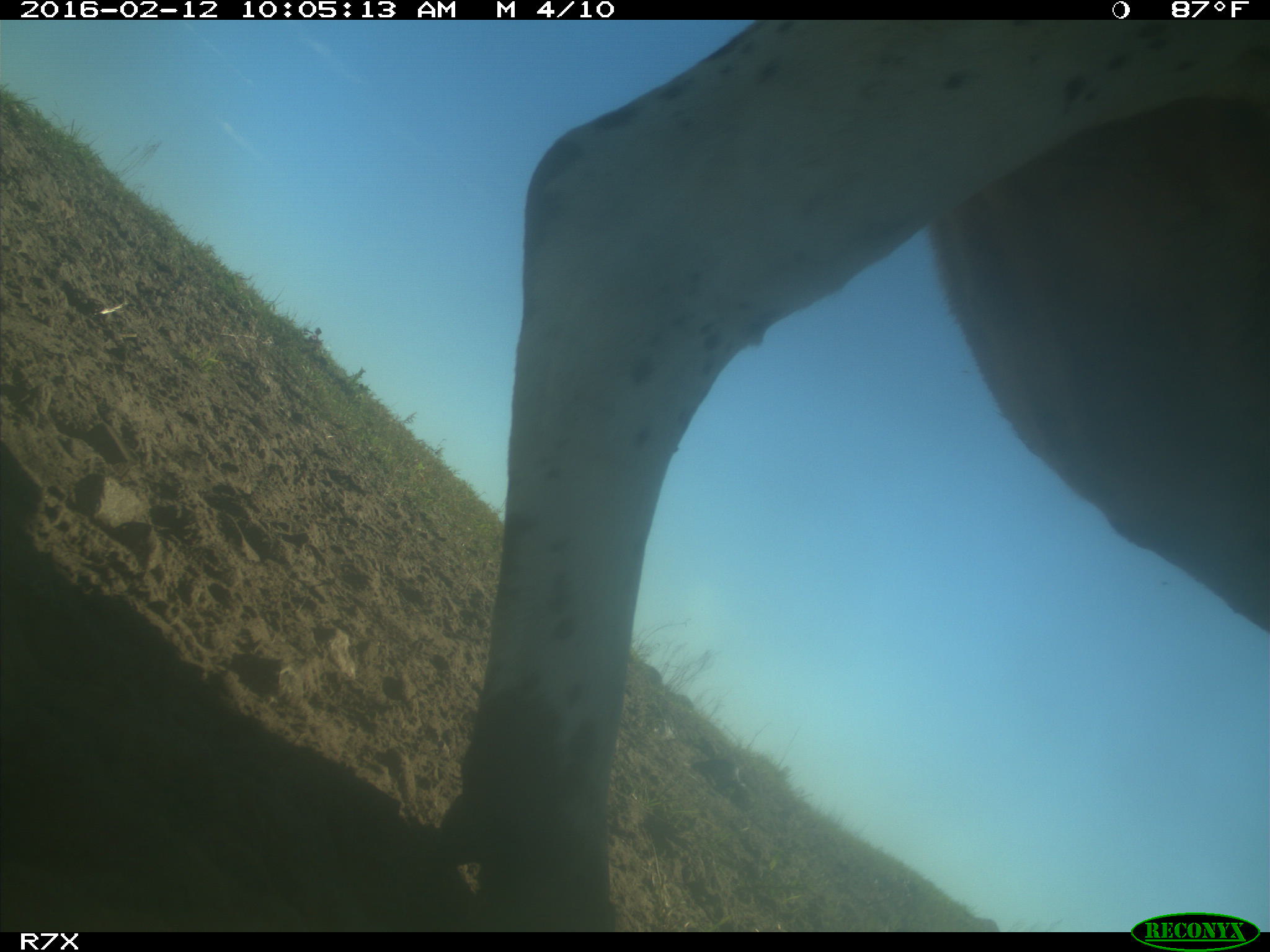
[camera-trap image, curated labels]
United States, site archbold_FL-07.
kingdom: Animalia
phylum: Chordata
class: Mammalia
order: Artiodactyla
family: Bovidae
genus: Bos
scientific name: Bos taurus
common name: domestic cow